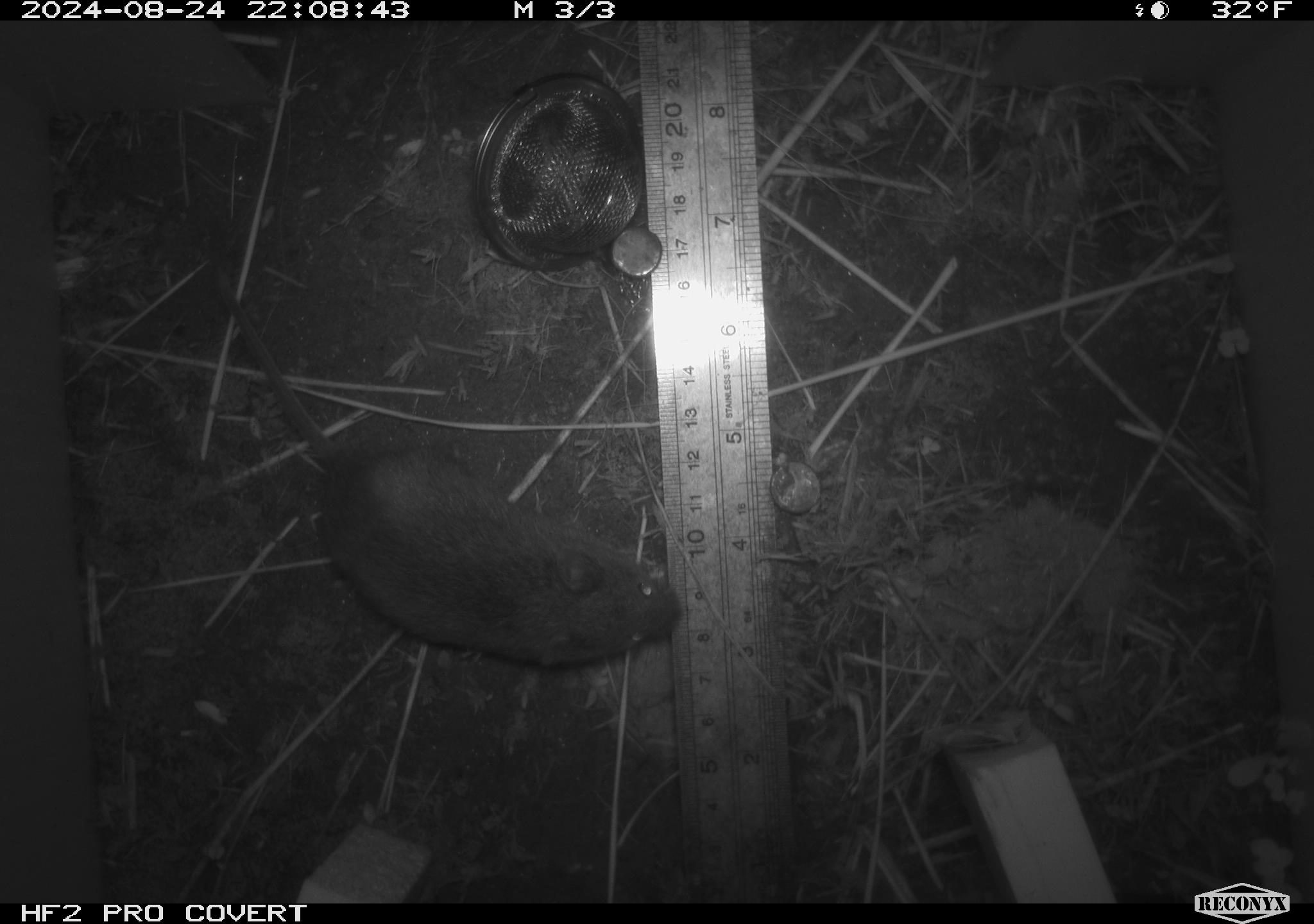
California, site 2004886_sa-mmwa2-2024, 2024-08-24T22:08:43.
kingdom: Animalia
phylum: Chordata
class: Mammalia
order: Rodentia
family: Cricetidae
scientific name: Arvicolinae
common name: voles, lemmings, and muskrats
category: arvicolinae subfamily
Arvicolinae subfamily (voles, lemmings, and muskrats) (Arvicolinae).